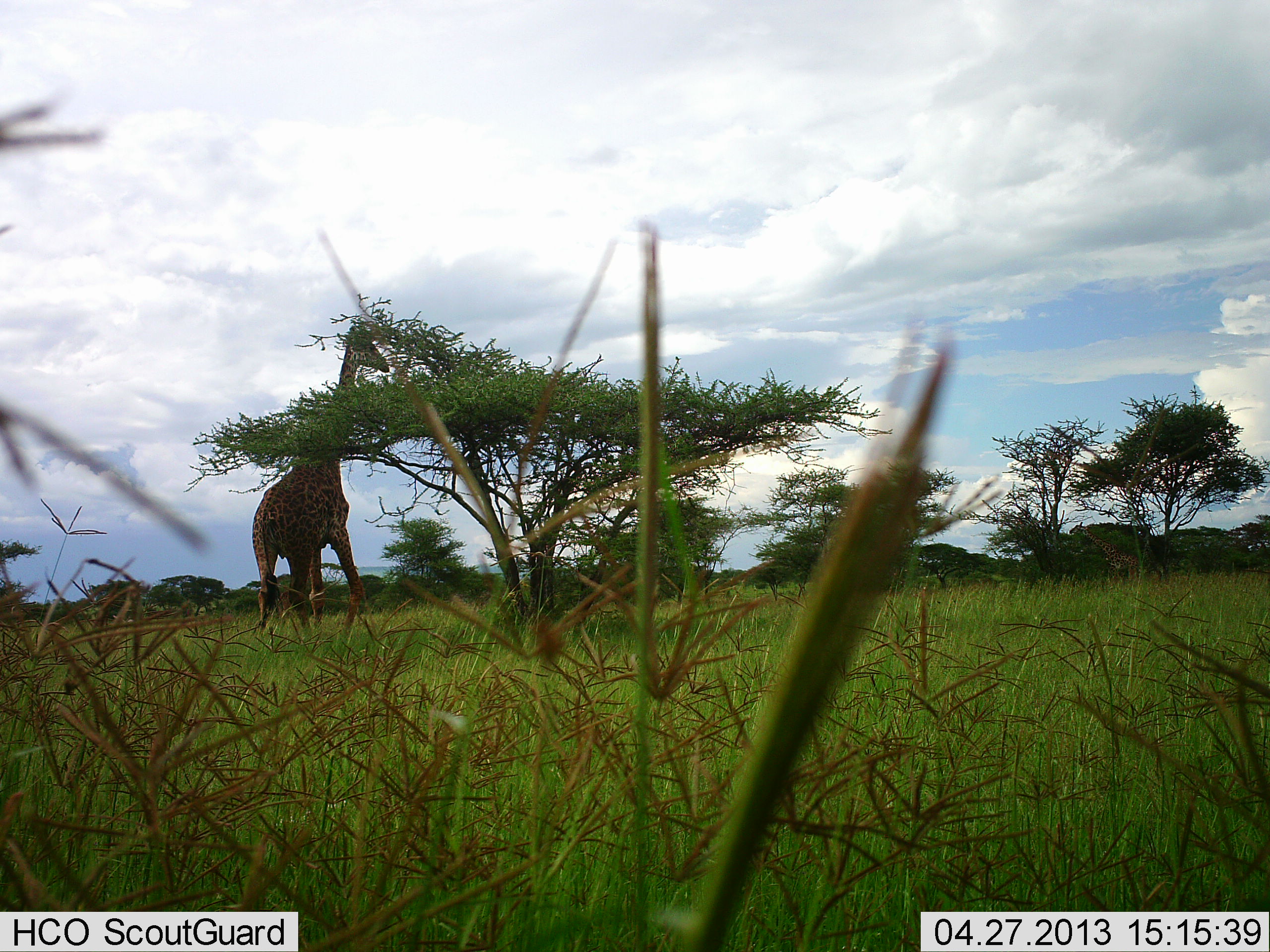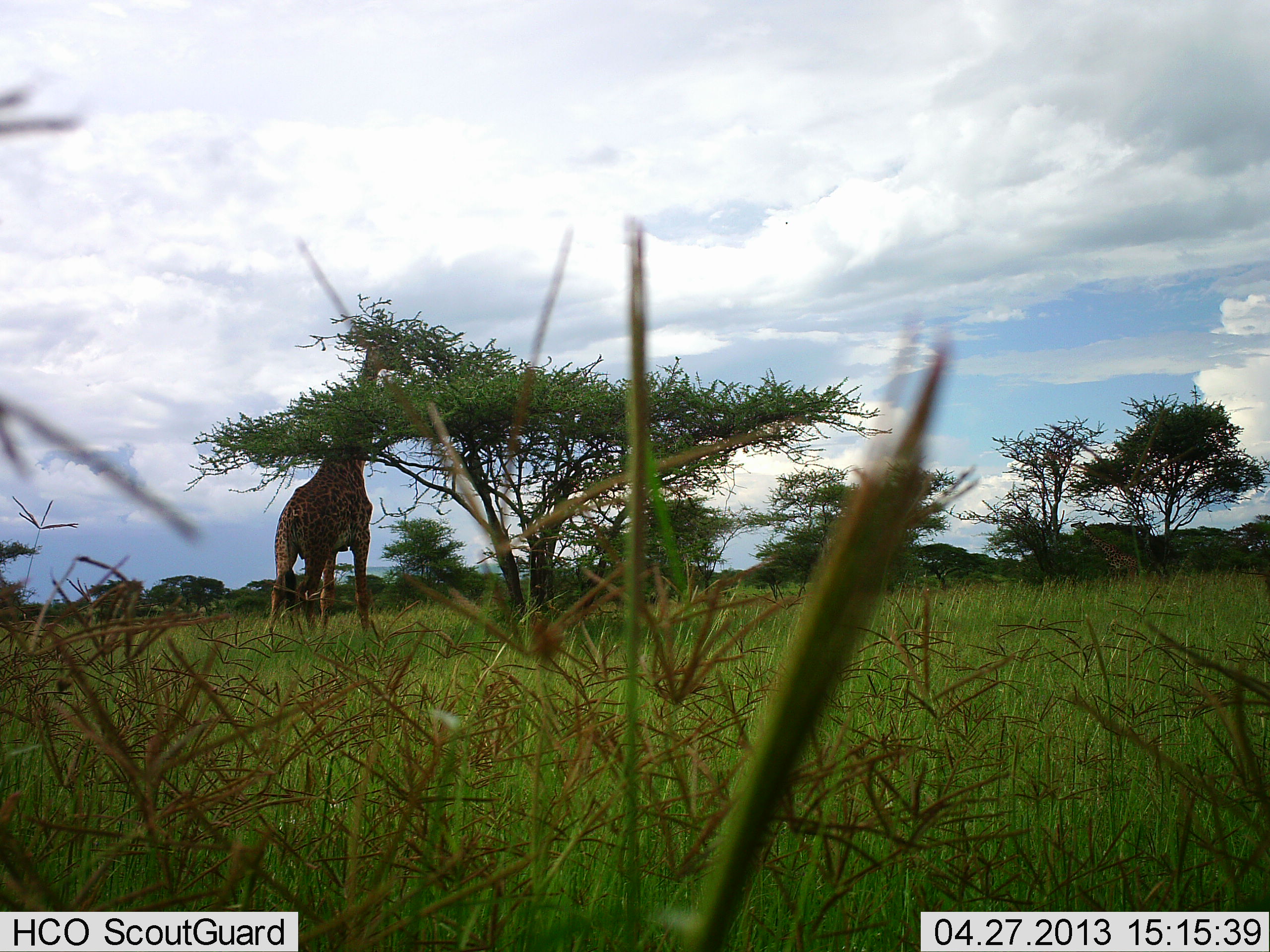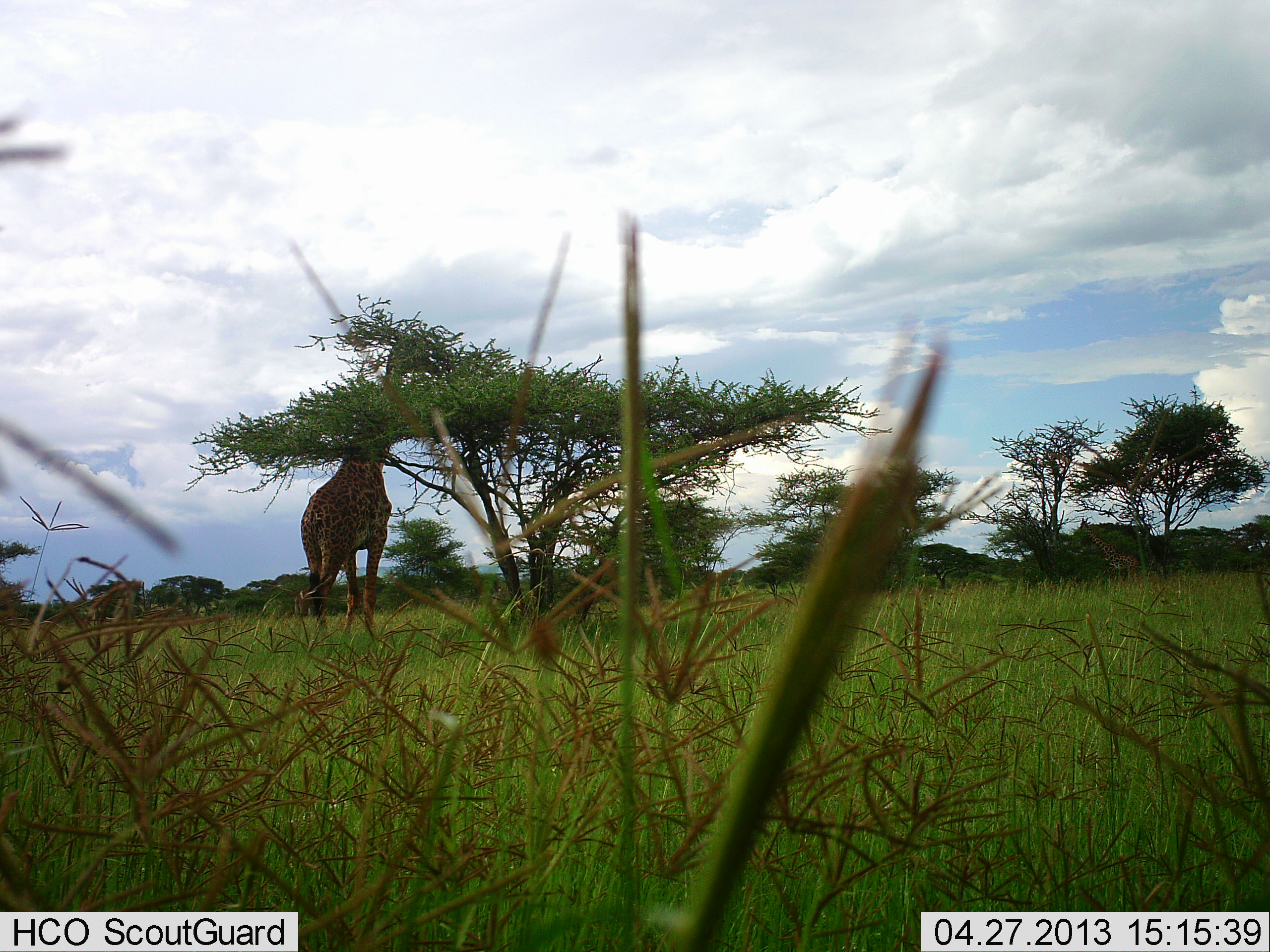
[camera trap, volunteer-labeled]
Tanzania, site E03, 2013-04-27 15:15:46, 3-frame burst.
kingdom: Animalia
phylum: Chordata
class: Mammalia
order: Artiodactyla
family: Giraffidae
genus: Giraffa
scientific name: Giraffa camelopardalis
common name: giraffe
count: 1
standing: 50%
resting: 0%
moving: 40%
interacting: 0%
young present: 0%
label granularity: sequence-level